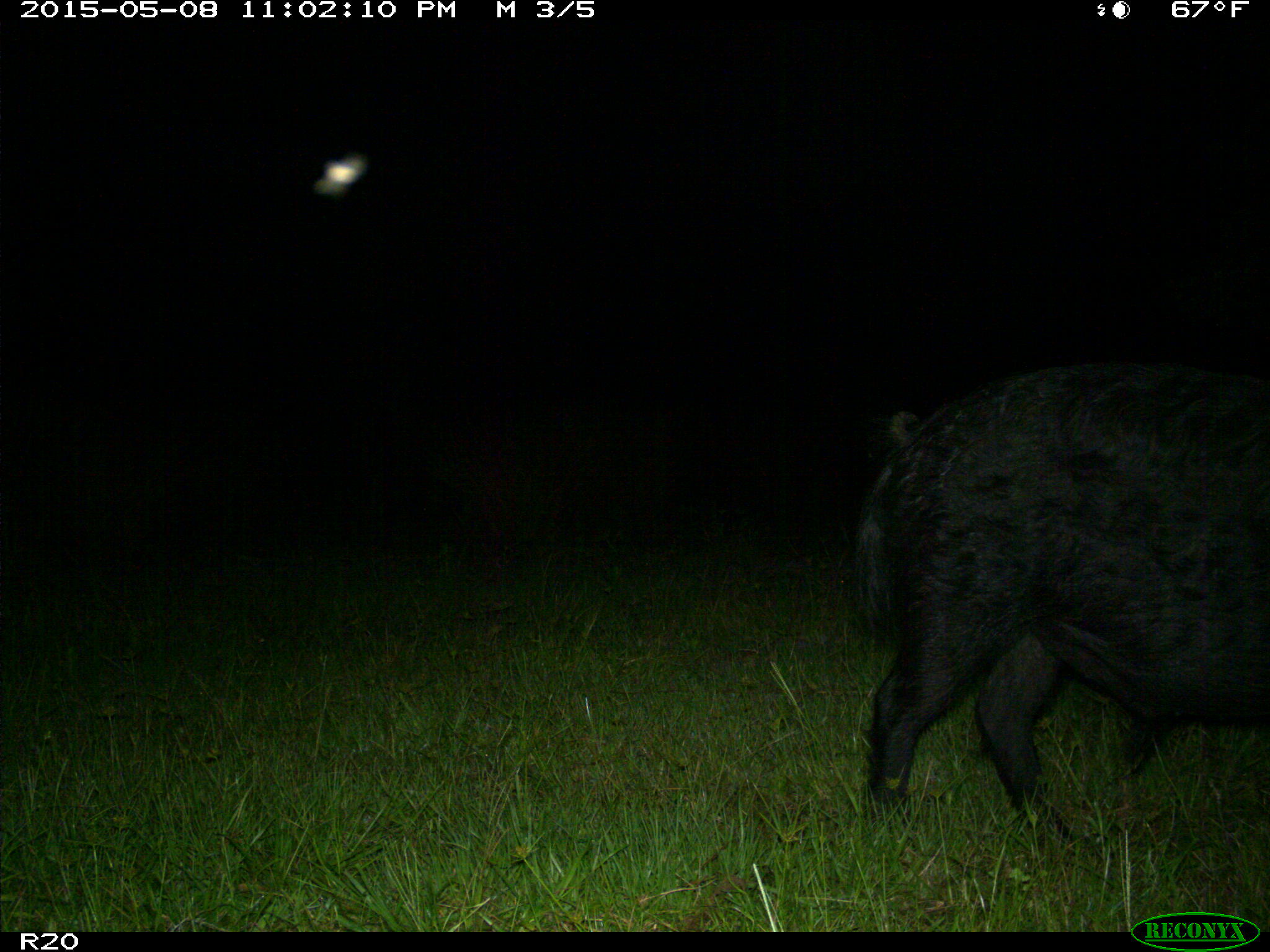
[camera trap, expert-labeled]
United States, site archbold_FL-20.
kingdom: Animalia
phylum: Chordata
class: Mammalia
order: Artiodactyla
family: Suidae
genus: Sus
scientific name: Sus scrofa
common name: wild boar